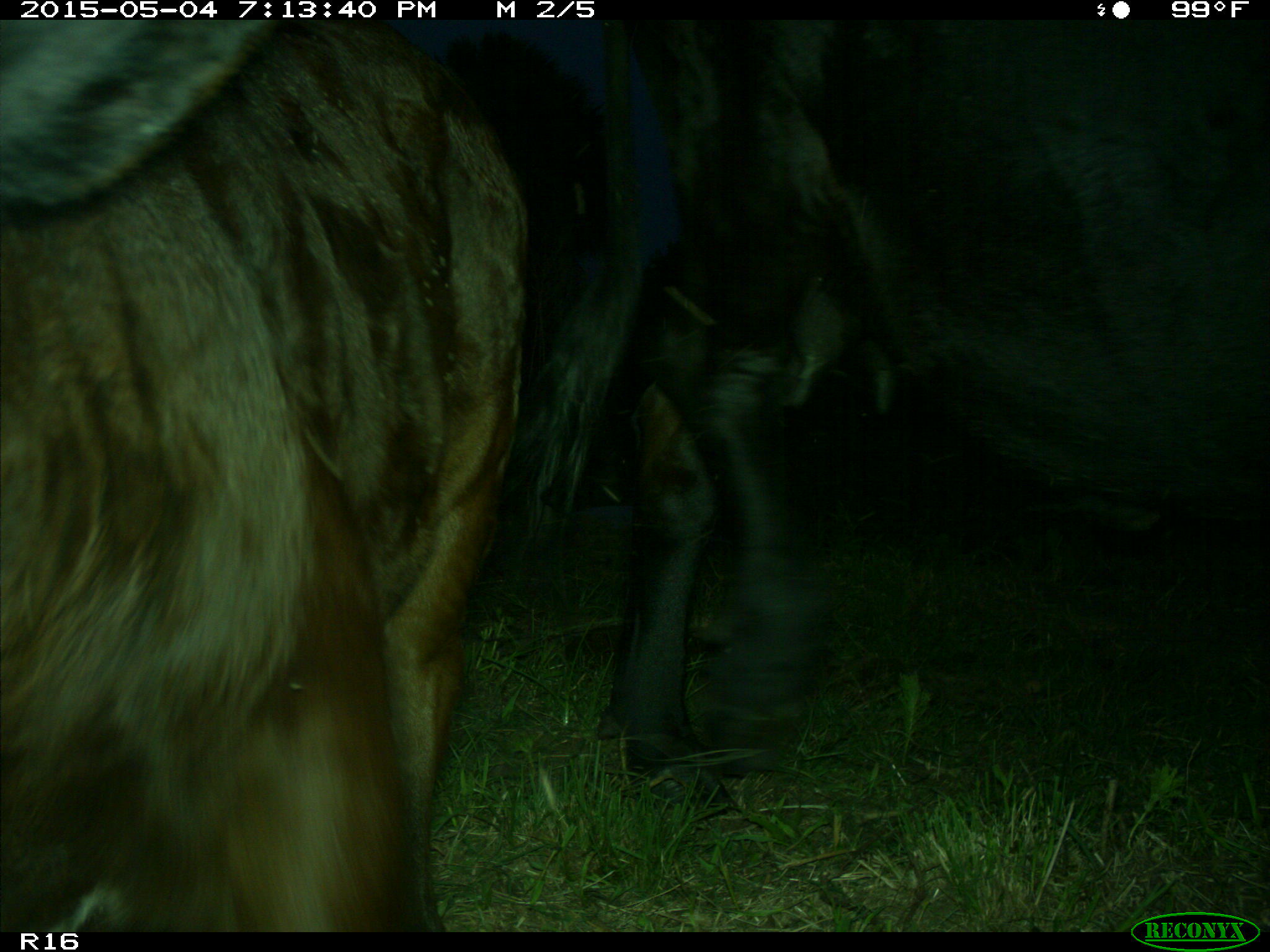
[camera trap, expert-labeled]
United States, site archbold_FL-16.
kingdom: Animalia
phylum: Chordata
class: Mammalia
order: Artiodactyla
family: Bovidae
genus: Bos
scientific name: Bos taurus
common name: domestic cow